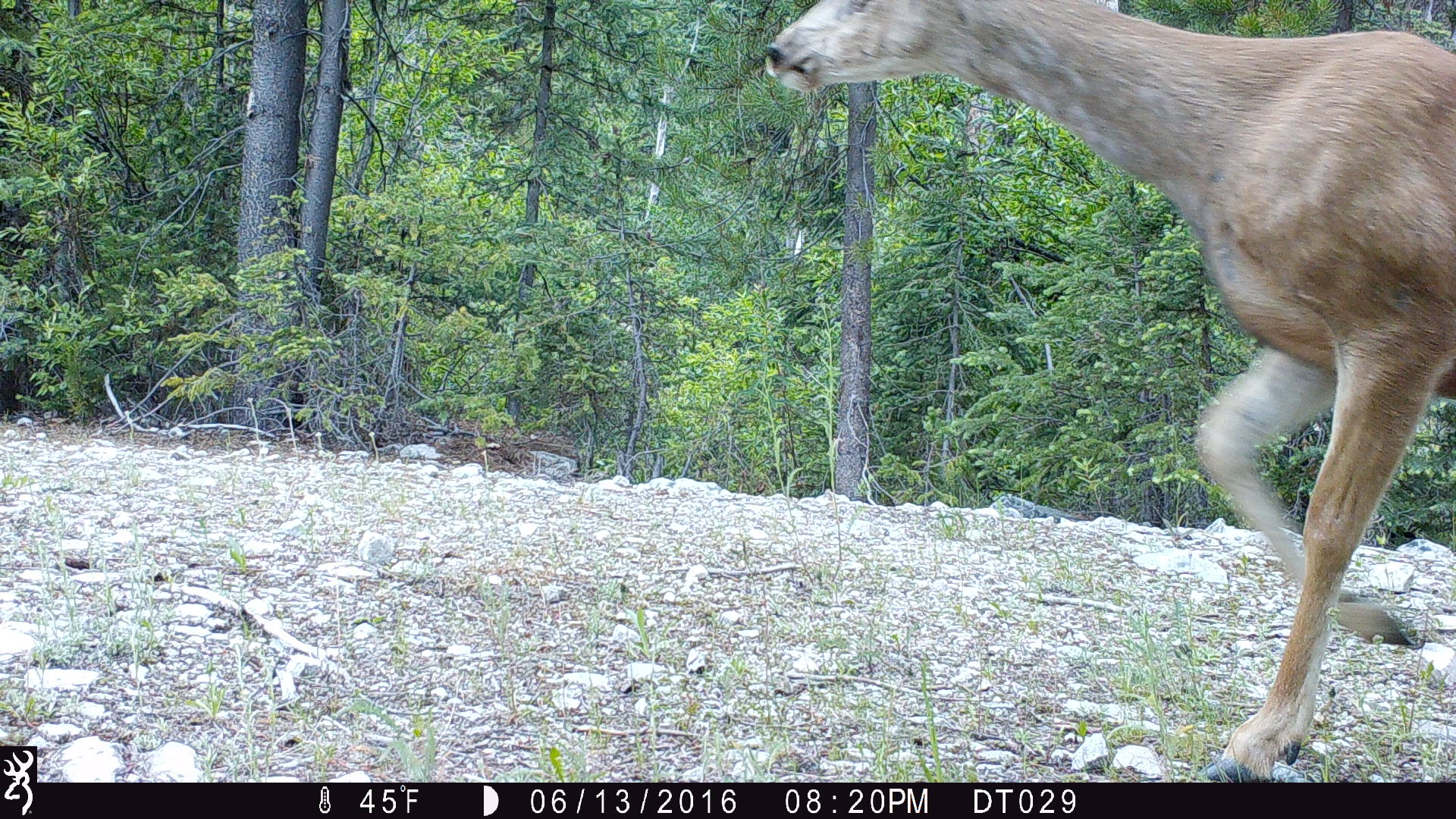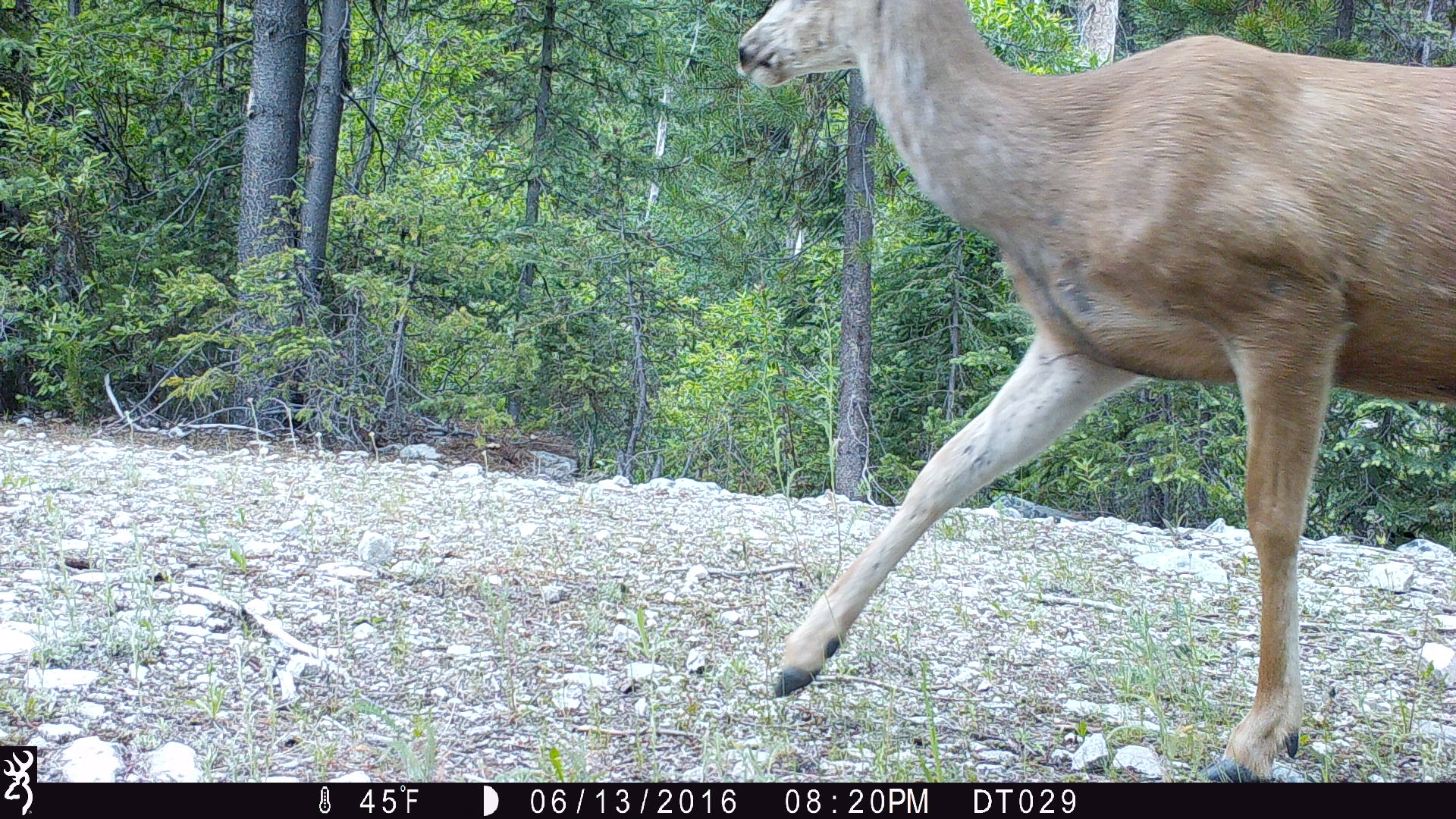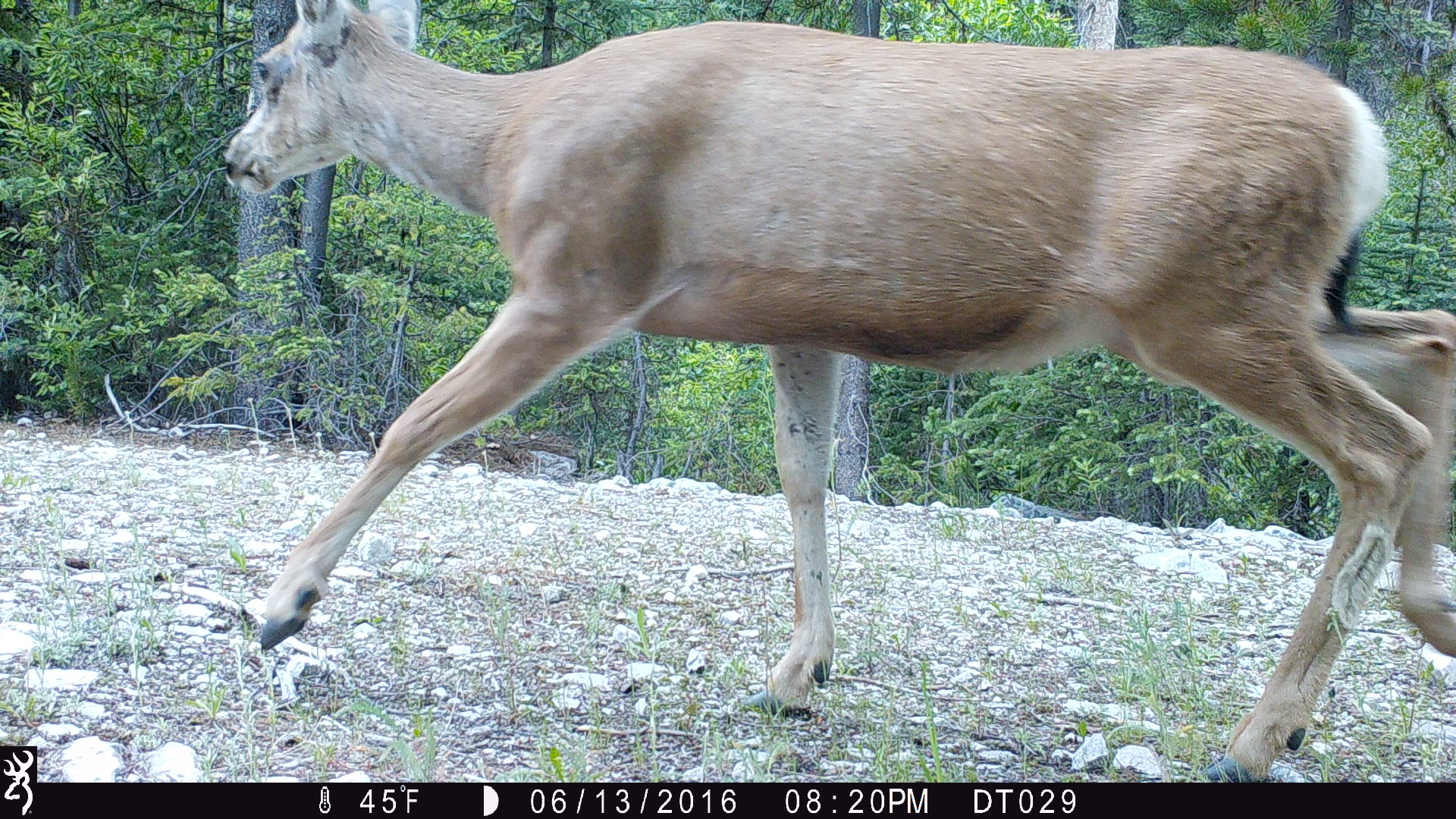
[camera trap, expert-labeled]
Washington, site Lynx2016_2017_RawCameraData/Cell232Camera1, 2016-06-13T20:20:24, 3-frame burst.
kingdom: Animalia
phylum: Chordata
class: Mammalia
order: Artiodactyla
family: Cervidae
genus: Odocoileus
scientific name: Odocoileus hemionus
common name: mule deer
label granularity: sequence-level